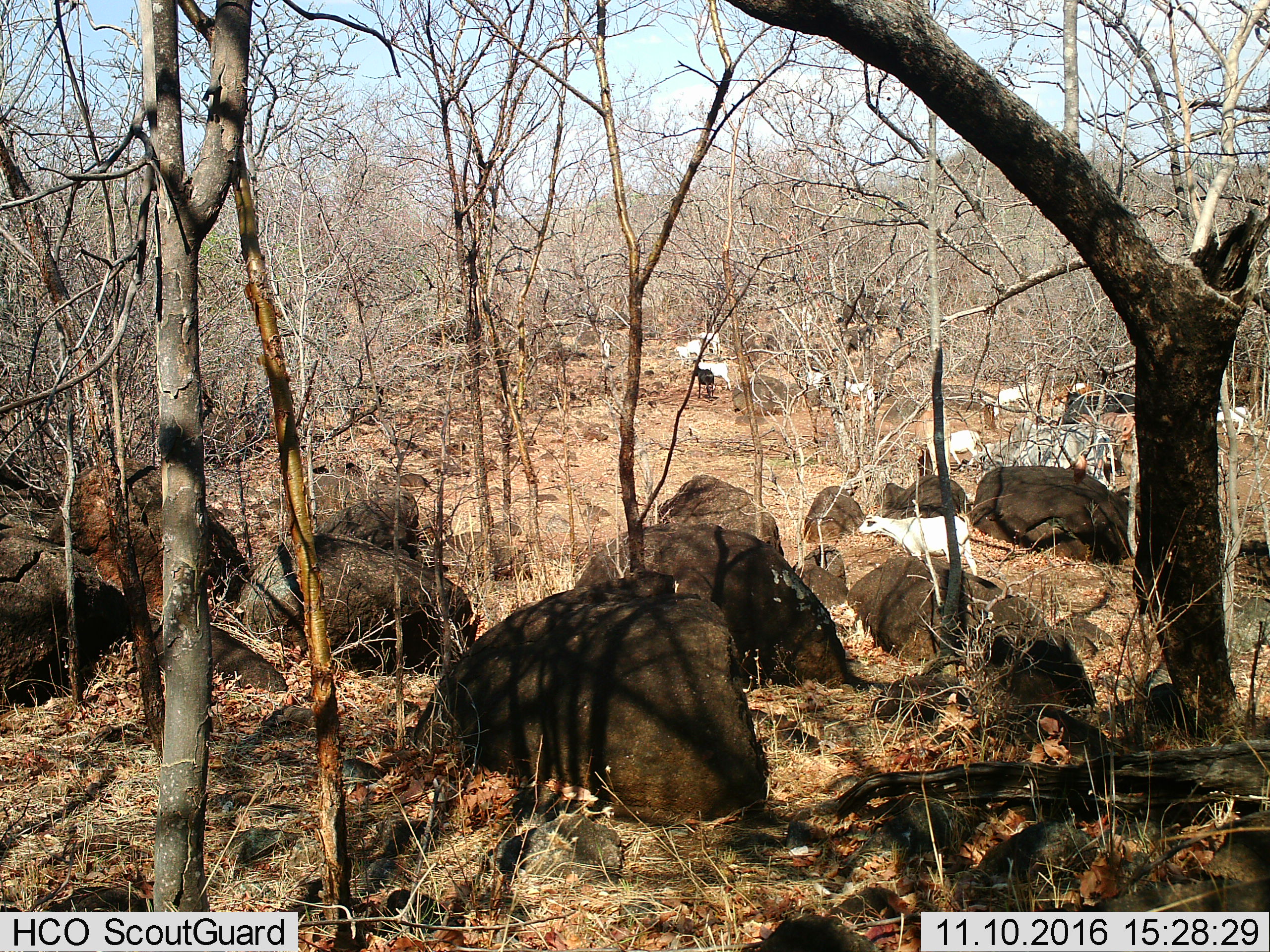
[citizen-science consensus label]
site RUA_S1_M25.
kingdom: Animalia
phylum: Chordata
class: Mammalia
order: Artiodactyla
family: Bovidae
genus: Bos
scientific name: Bos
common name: cattle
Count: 11-50.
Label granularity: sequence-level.